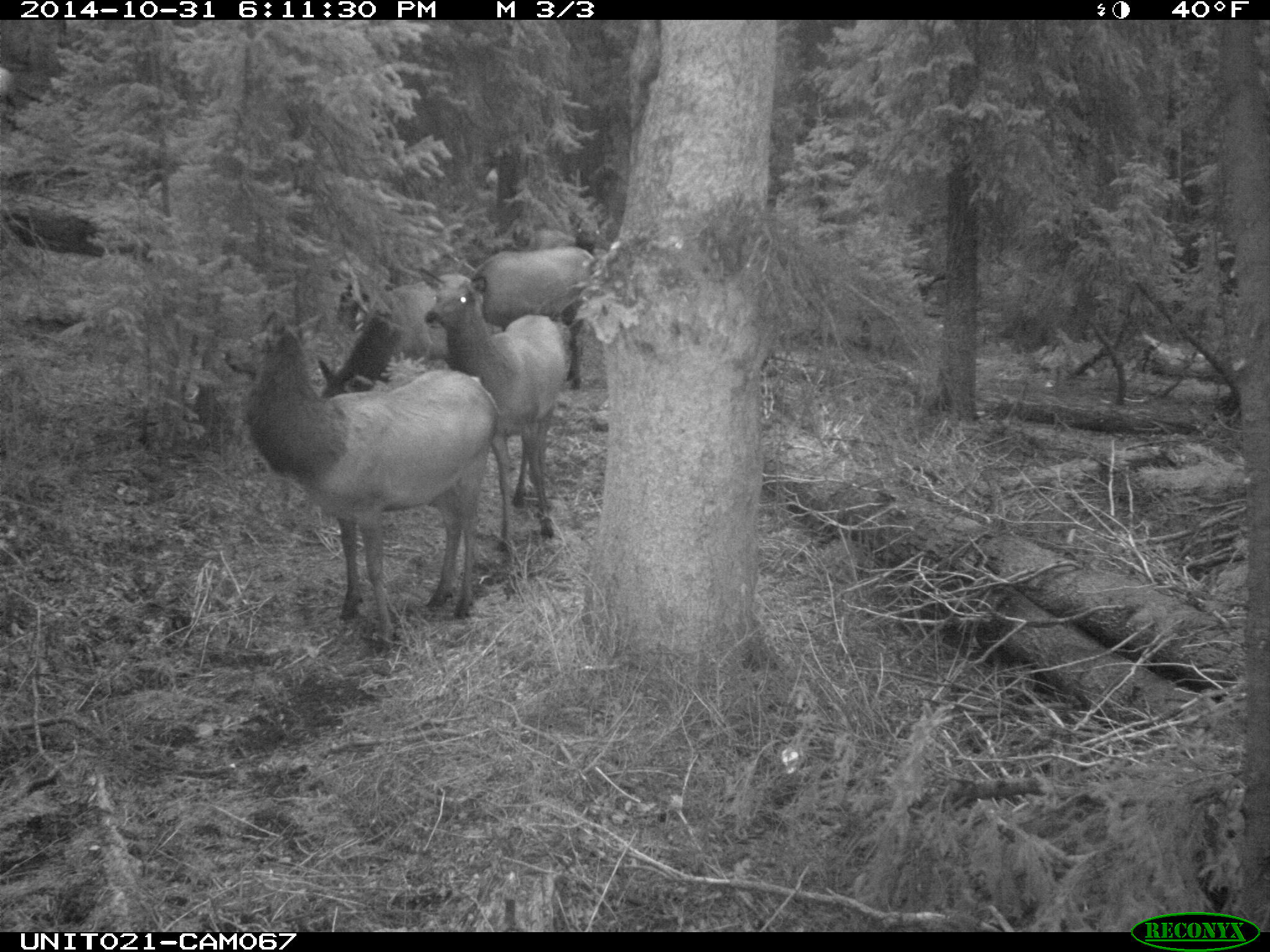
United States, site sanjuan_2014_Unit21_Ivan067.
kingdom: Animalia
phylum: Chordata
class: Mammalia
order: Artiodactyla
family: Cervidae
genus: Cervus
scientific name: Cervus elaphus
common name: red deer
Cervus elaphus (red deer).